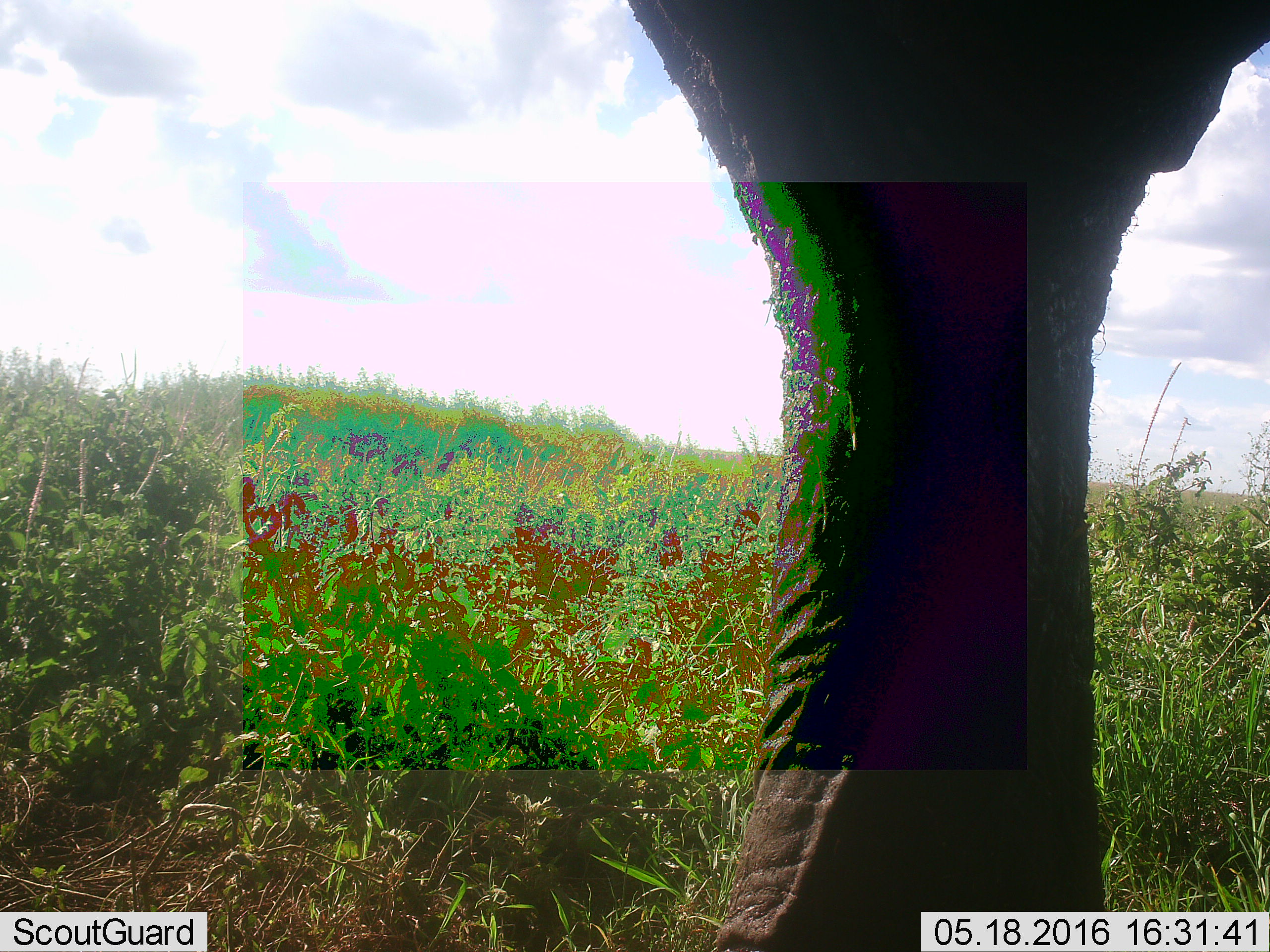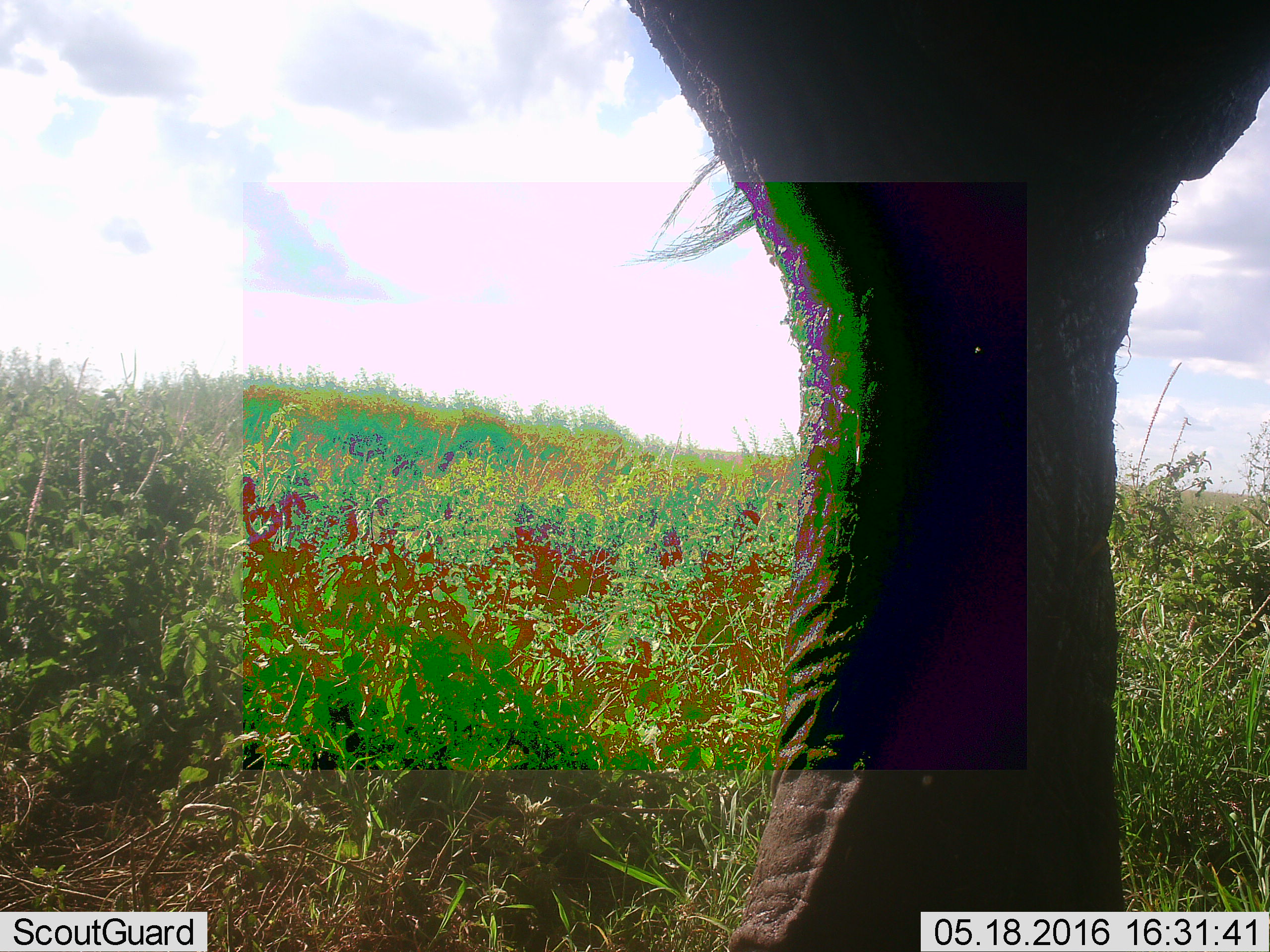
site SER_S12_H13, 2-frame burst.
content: unidentified animal